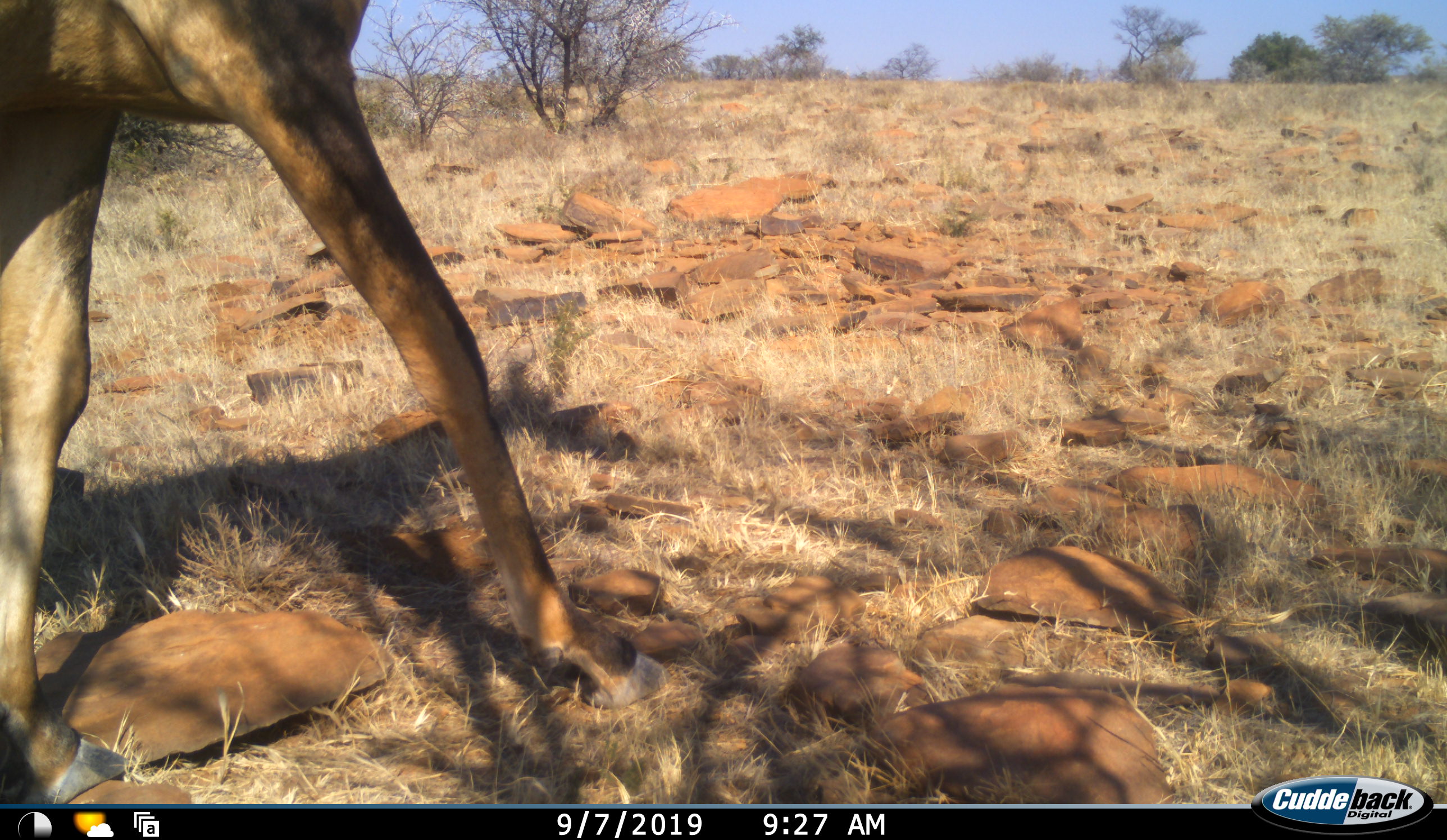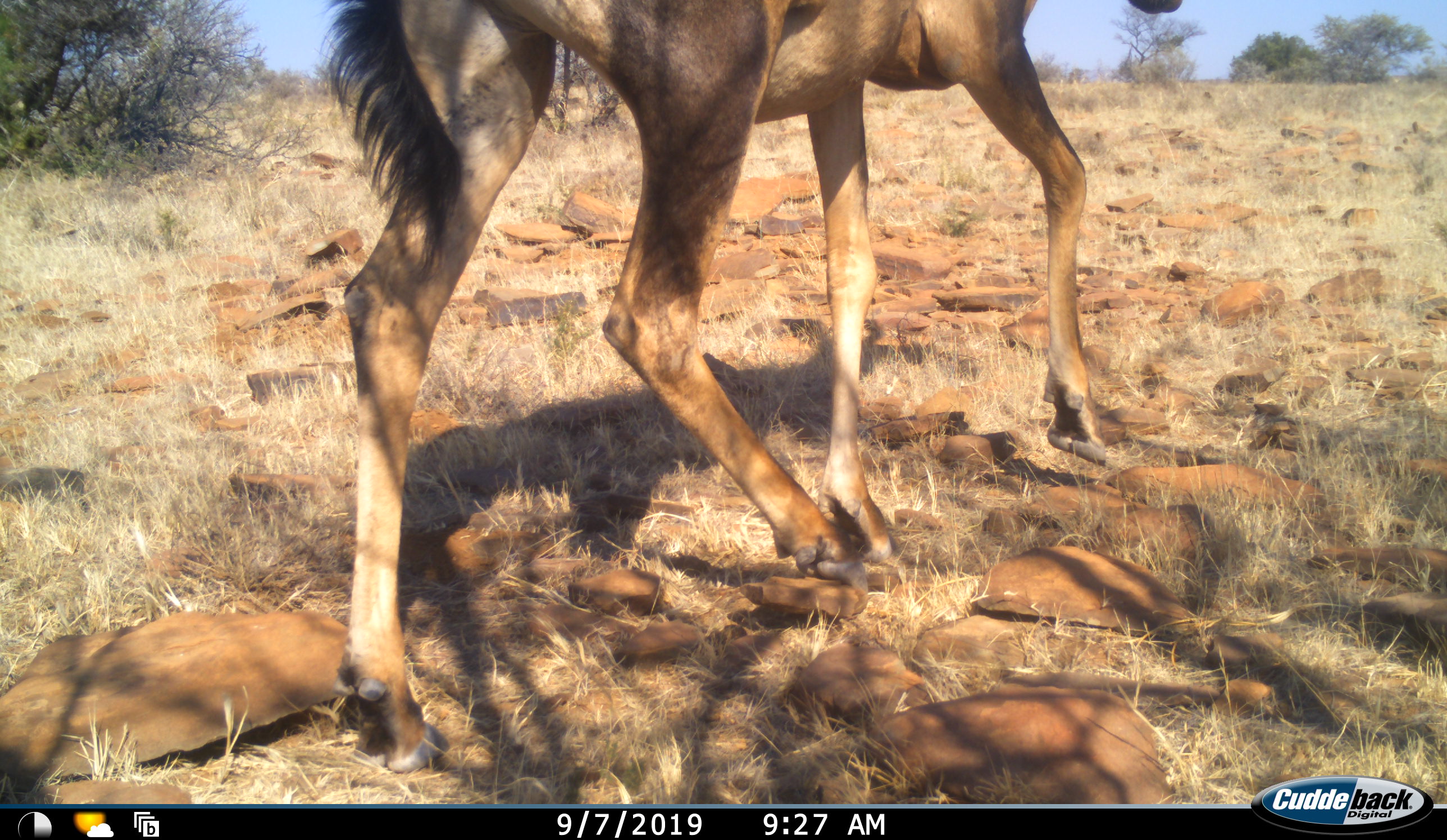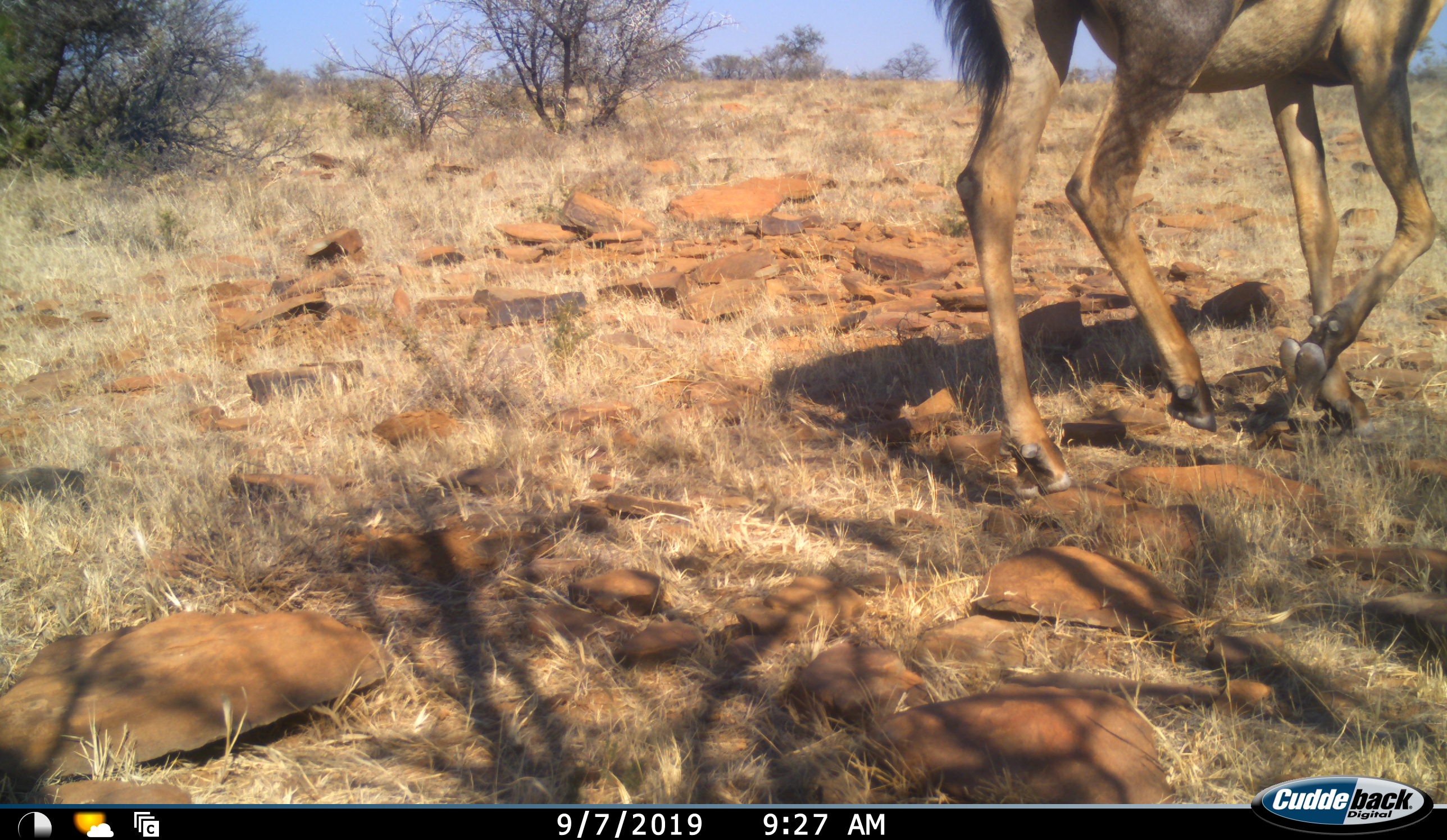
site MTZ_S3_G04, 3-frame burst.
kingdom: Animalia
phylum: Chordata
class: Mammalia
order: Artiodactyla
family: Bovidae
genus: Alcelaphus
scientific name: Alcelaphus buselaphus caama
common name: red hartebeest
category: hartebeestred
Hartebeestred (red hartebeest) (Alcelaphus buselaphus caama), count 1. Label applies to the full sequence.